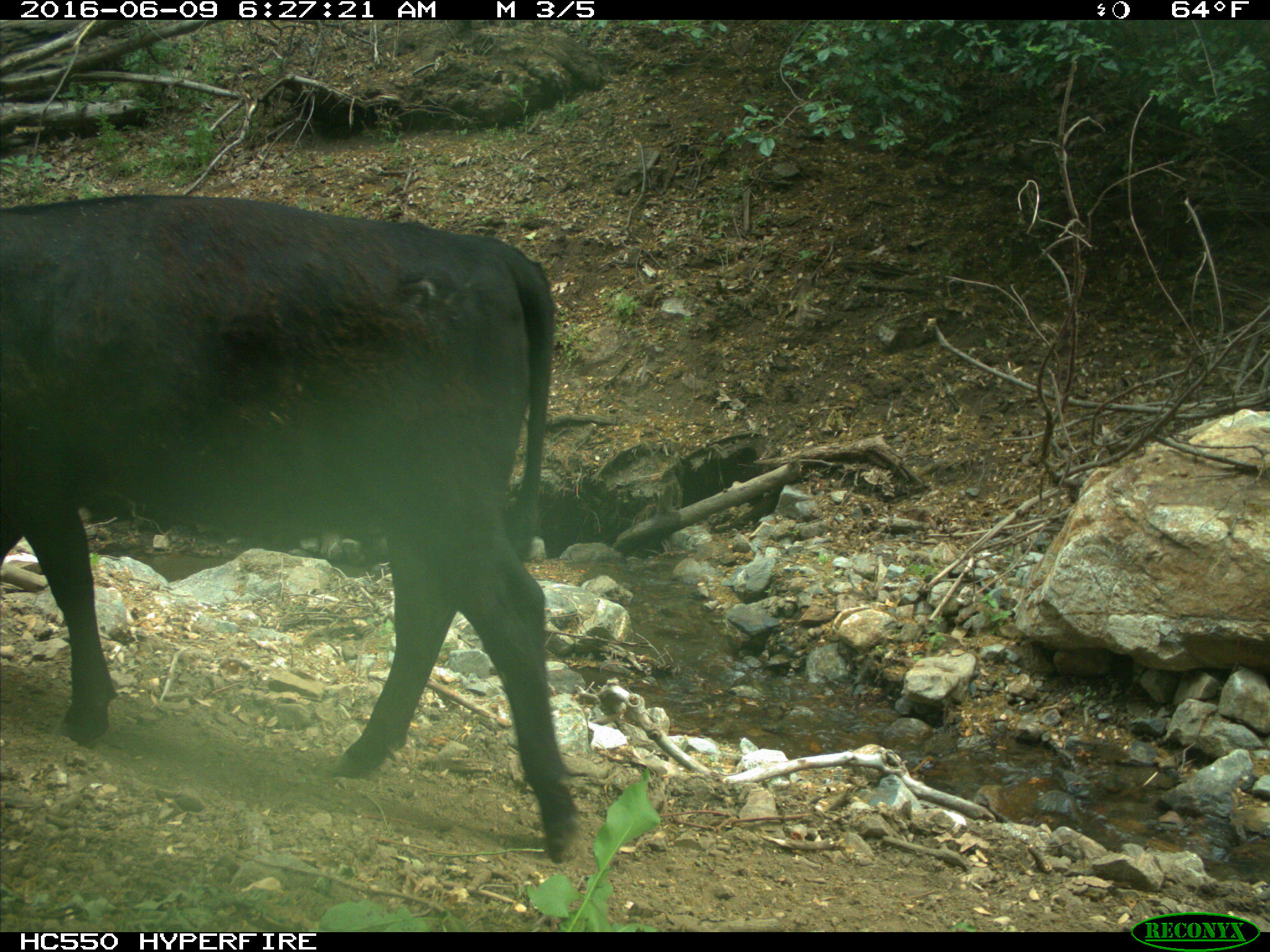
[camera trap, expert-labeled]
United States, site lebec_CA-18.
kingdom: Animalia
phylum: Chordata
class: Mammalia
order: Artiodactyla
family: Bovidae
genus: Bos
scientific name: Bos taurus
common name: domestic cow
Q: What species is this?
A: Bos taurus (domestic cow).